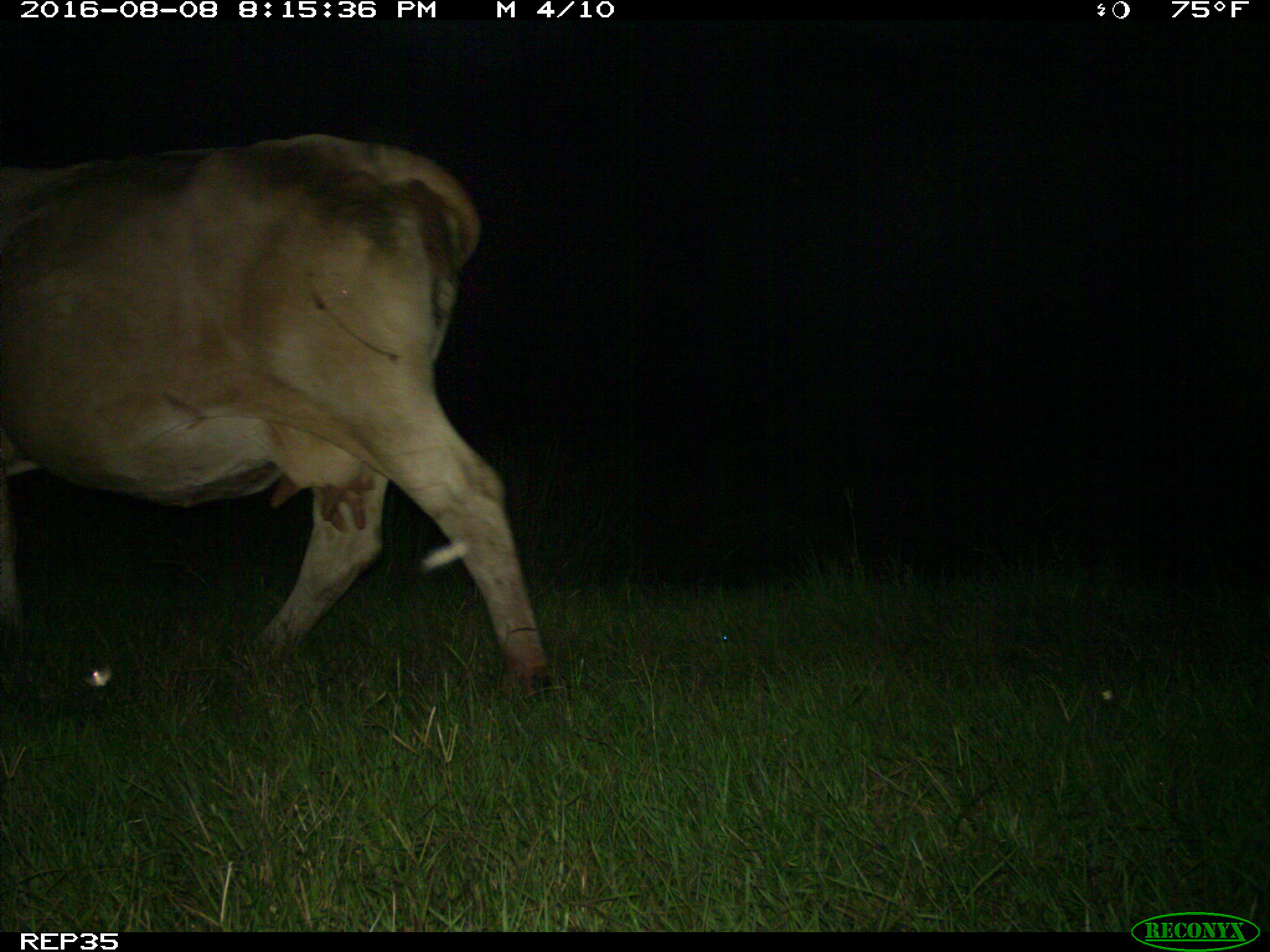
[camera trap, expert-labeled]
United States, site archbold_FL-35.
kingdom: Animalia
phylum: Chordata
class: Mammalia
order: Artiodactyla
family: Bovidae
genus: Bos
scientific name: Bos taurus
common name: domestic cow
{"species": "Bos taurus (domestic cow)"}